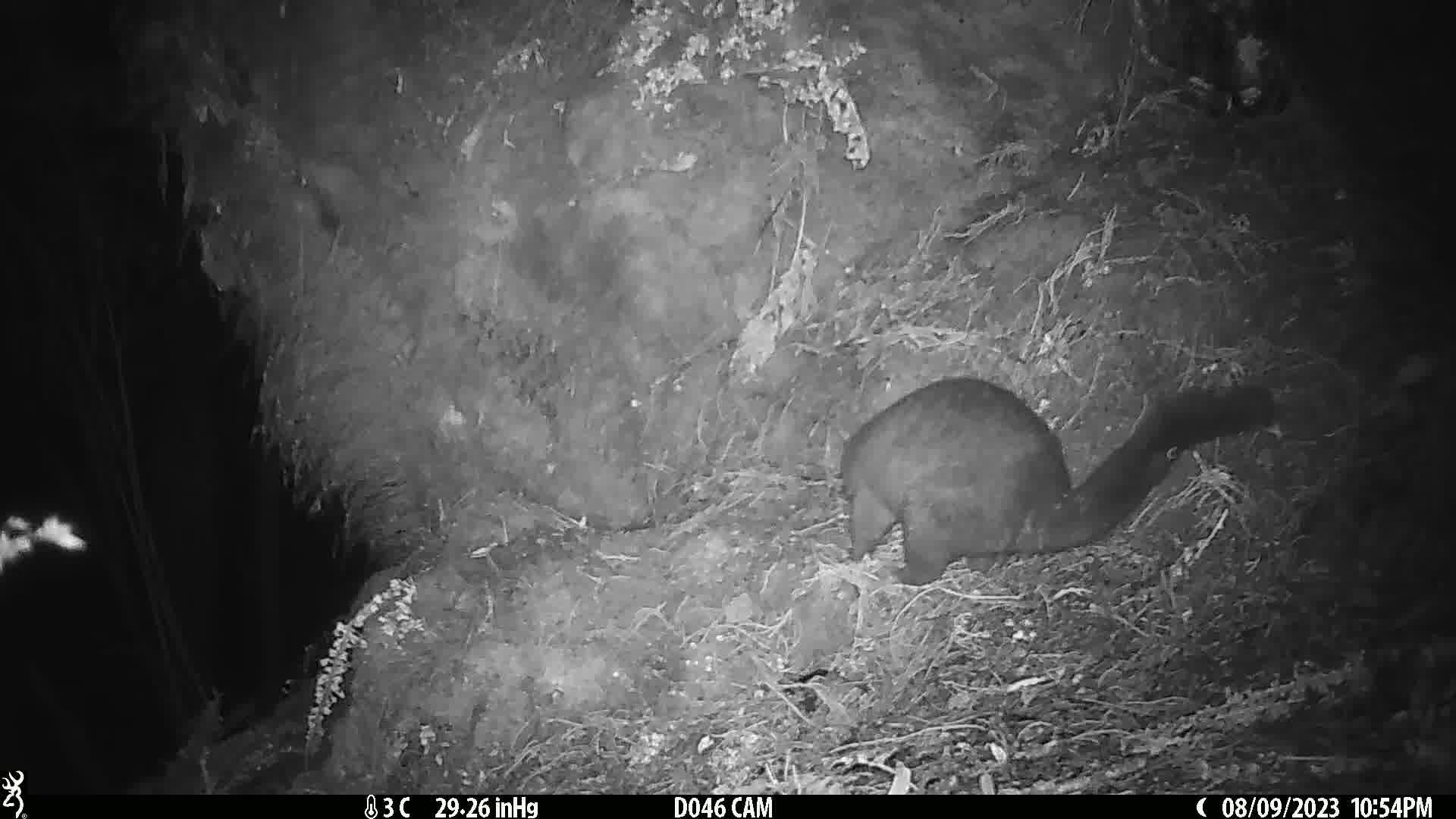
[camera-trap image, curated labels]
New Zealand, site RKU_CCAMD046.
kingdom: Animalia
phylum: Chordata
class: Mammalia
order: Diprotodontia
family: Phalangeridae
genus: Trichosurus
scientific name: Trichosurus vulpecula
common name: common brushtail possum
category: possum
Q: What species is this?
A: Possum (common brushtail possum) (Trichosurus vulpecula).